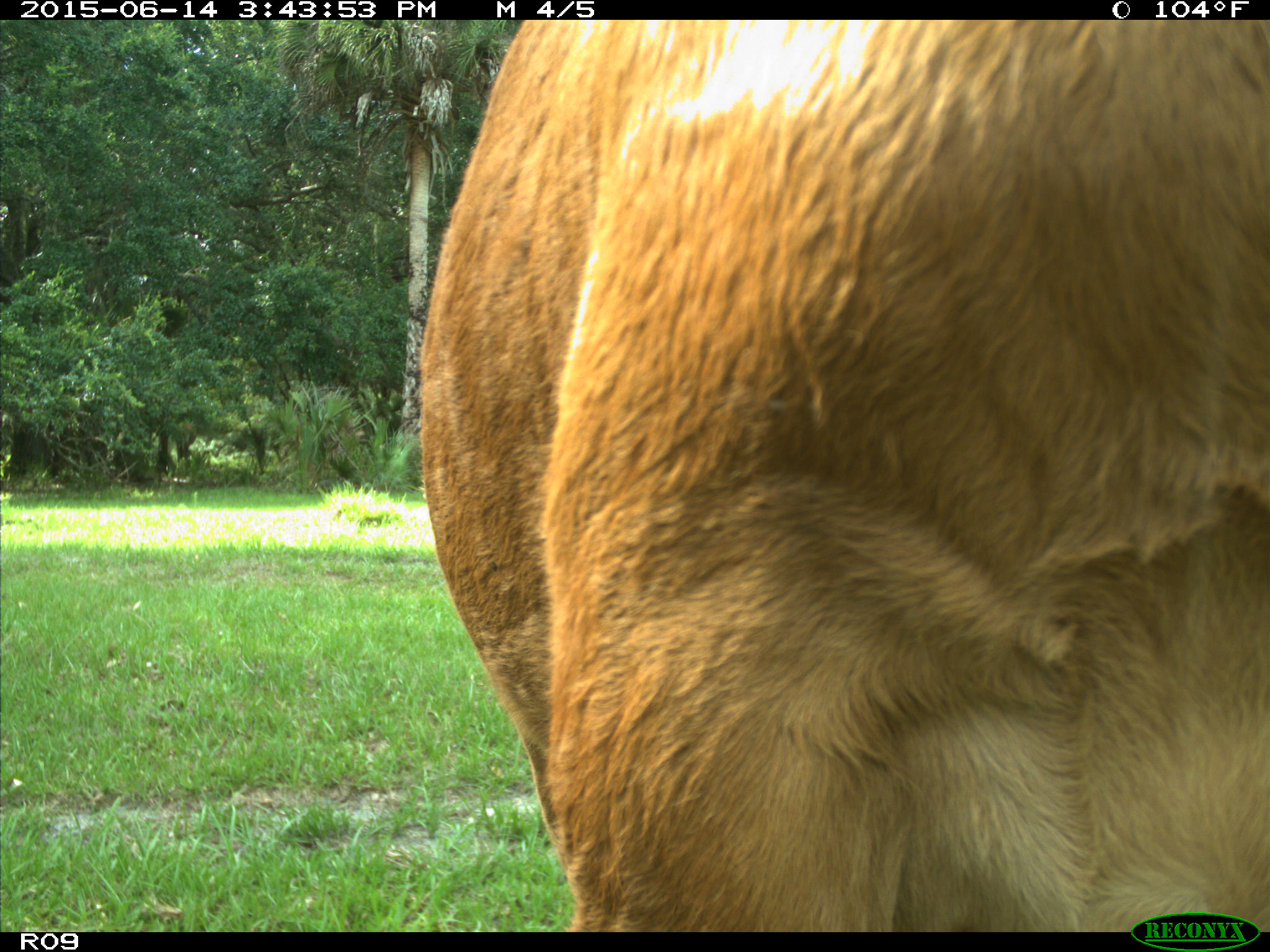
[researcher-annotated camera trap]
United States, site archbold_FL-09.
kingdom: Animalia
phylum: Chordata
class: Mammalia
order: Artiodactyla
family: Bovidae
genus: Bos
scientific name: Bos taurus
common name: domestic cow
Bos taurus (domestic cow).